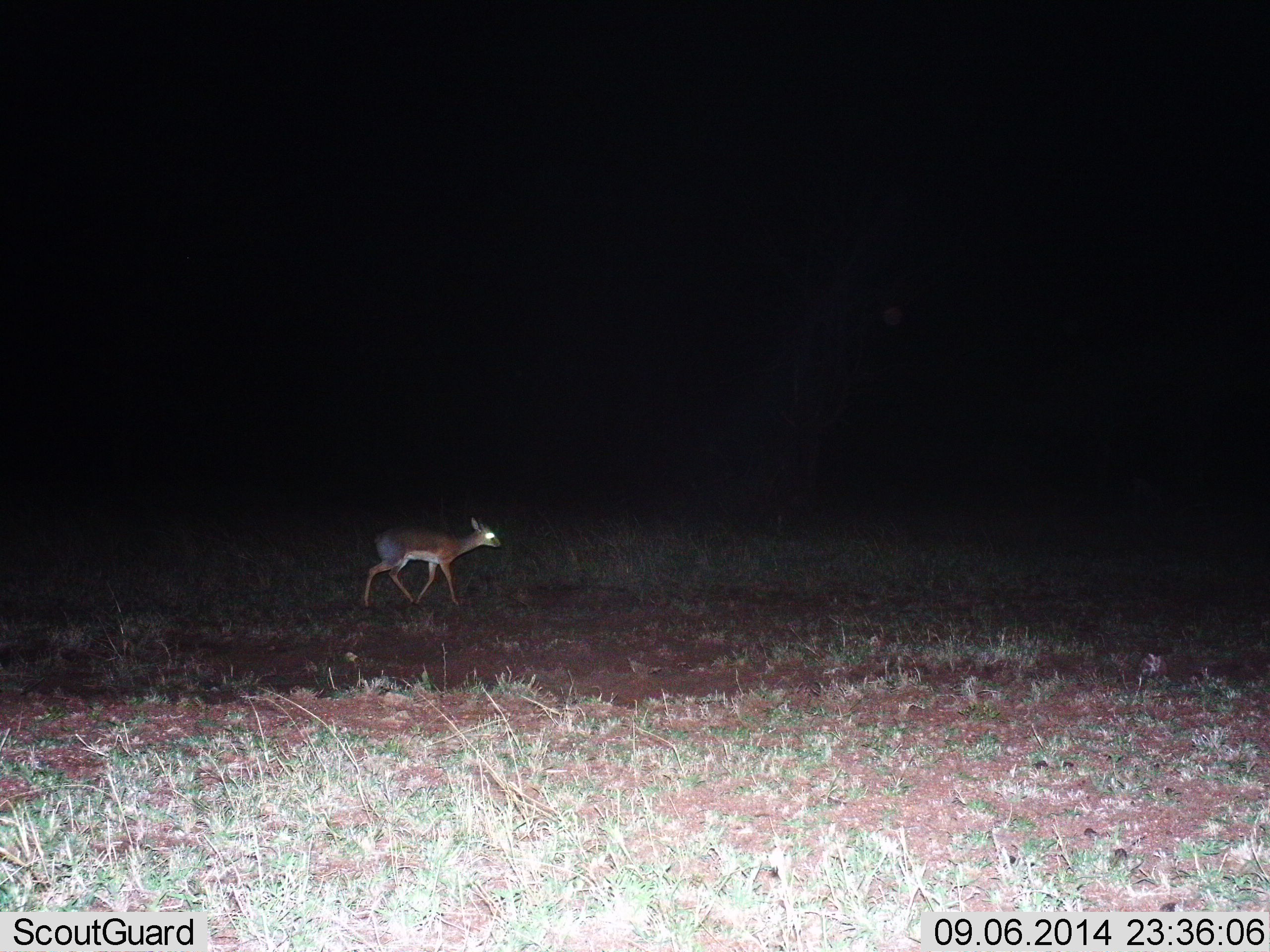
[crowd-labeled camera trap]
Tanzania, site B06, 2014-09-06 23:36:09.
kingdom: Animalia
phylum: Chordata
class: Mammalia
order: Artiodactyla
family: Bovidae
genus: Madoqua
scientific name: Madoqua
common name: dikdik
Dikdik (Madoqua), count 1. Behavior (volunteer vote fractions): standing 20%, resting 0%, moving 90%, interacting 0%. Young present (vote fraction): 0%. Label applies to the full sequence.